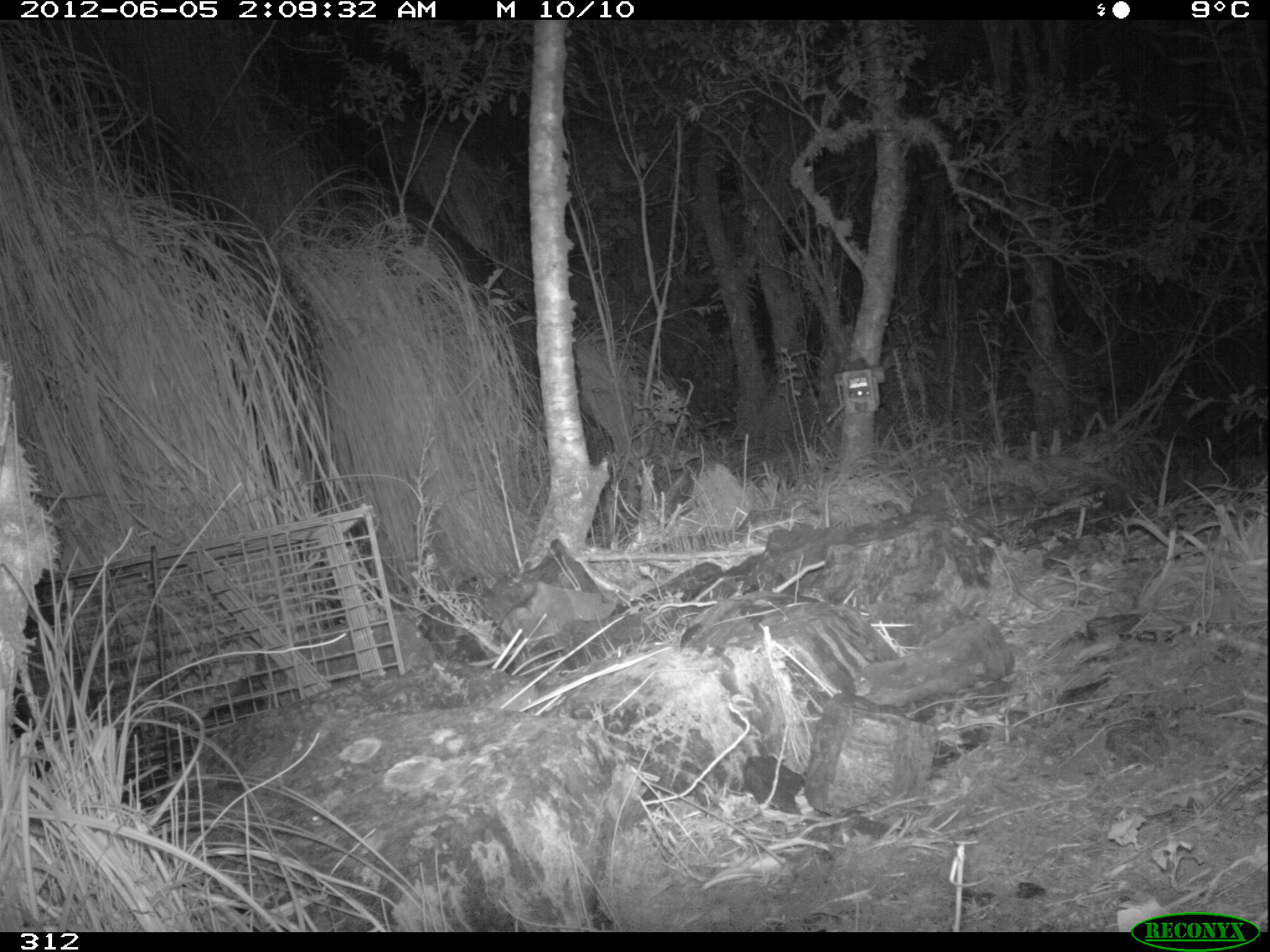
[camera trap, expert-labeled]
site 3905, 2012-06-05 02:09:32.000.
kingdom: Animalia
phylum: Chordata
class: Mammalia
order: Didelphimorphia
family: Didelphidae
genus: Didelphis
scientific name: Didelphis pernigra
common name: andean white-eared opossum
Didelphis pernigra (andean white-eared opossum).